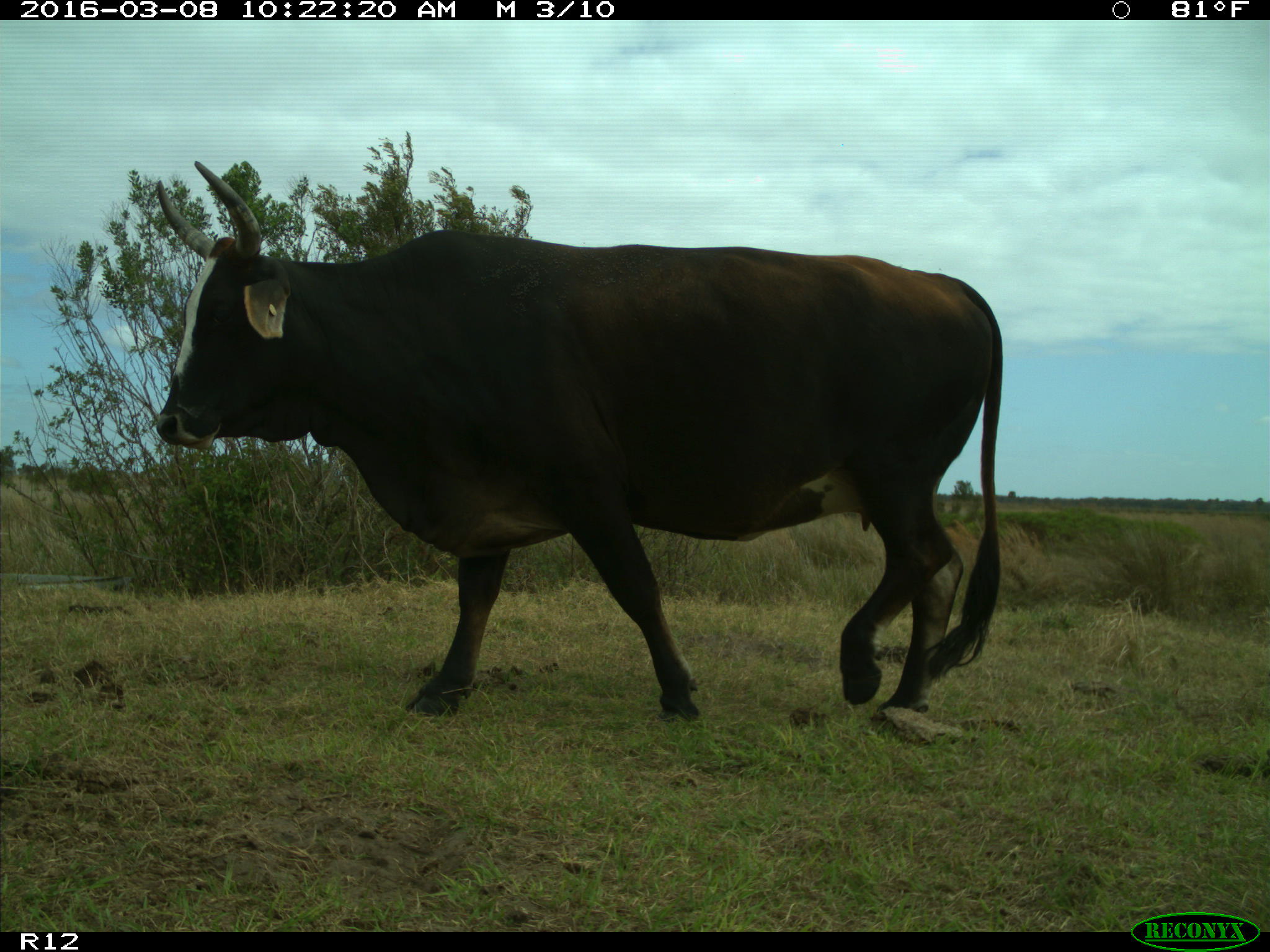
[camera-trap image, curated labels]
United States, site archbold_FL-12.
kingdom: Animalia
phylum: Chordata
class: Mammalia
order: Artiodactyla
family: Bovidae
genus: Bos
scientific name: Bos taurus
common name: domestic cow